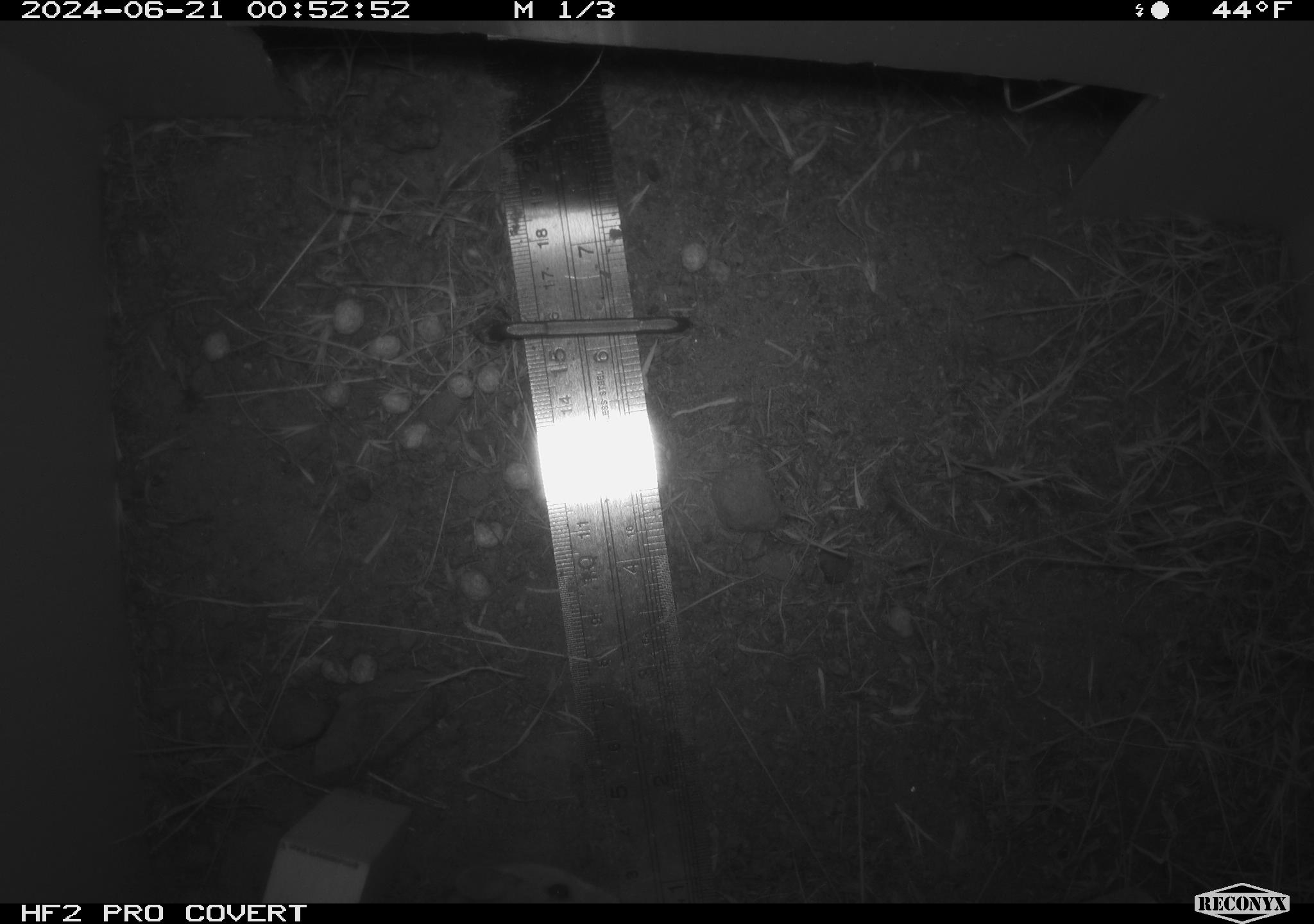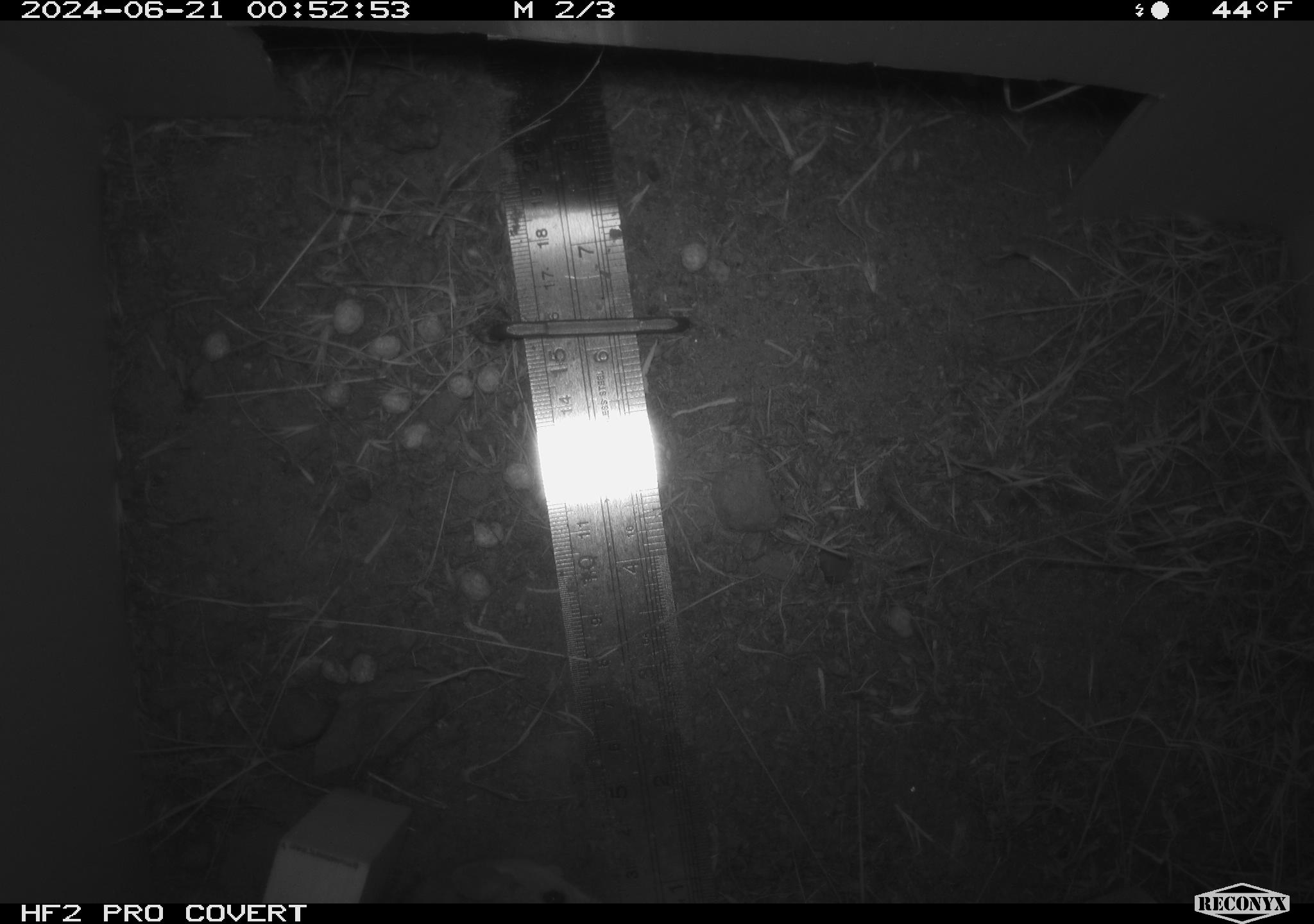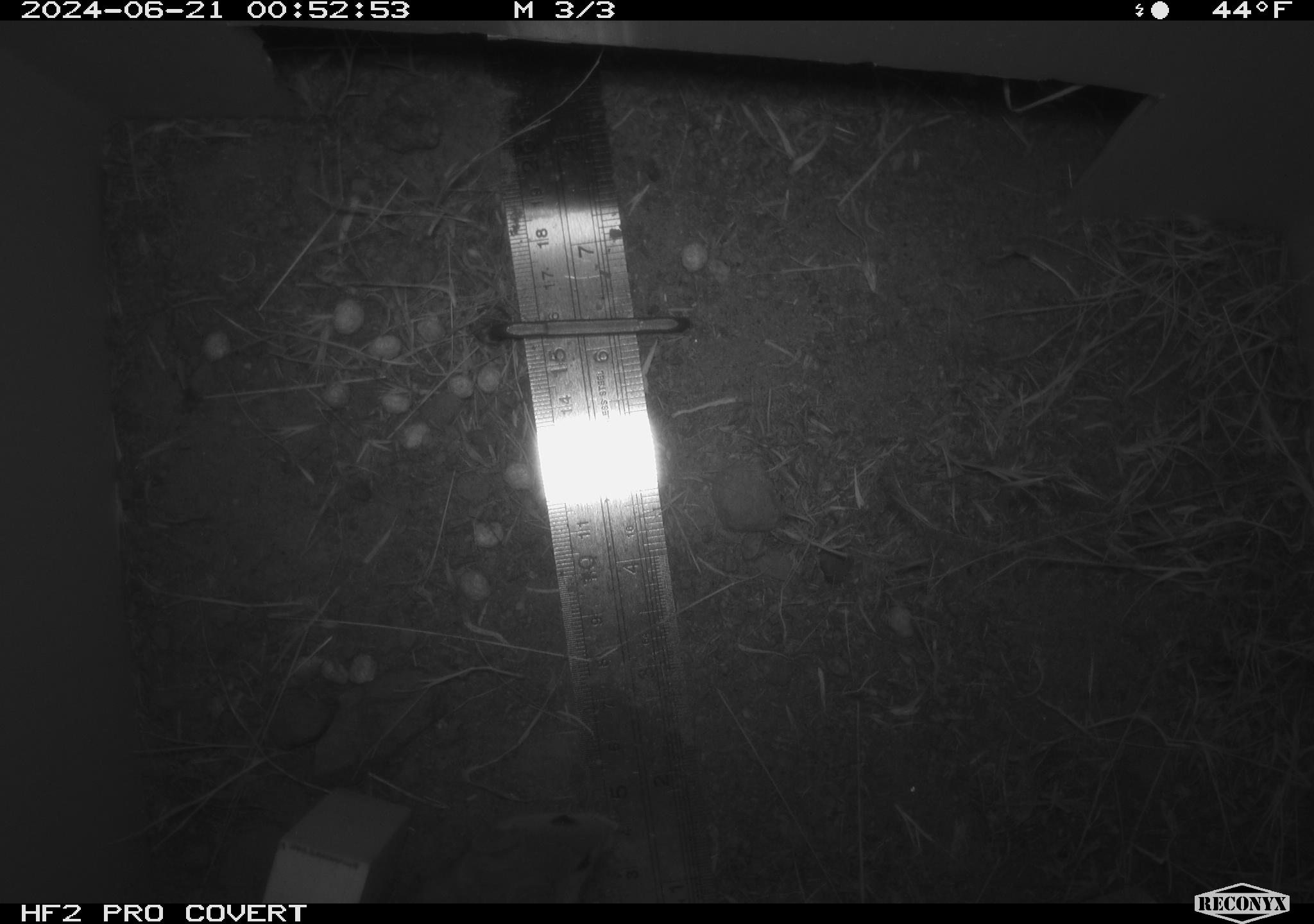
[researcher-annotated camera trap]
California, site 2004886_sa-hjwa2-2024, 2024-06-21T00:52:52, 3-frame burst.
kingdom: Animalia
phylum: Chordata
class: Mammalia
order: Rodentia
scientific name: Rodentia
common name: rodent